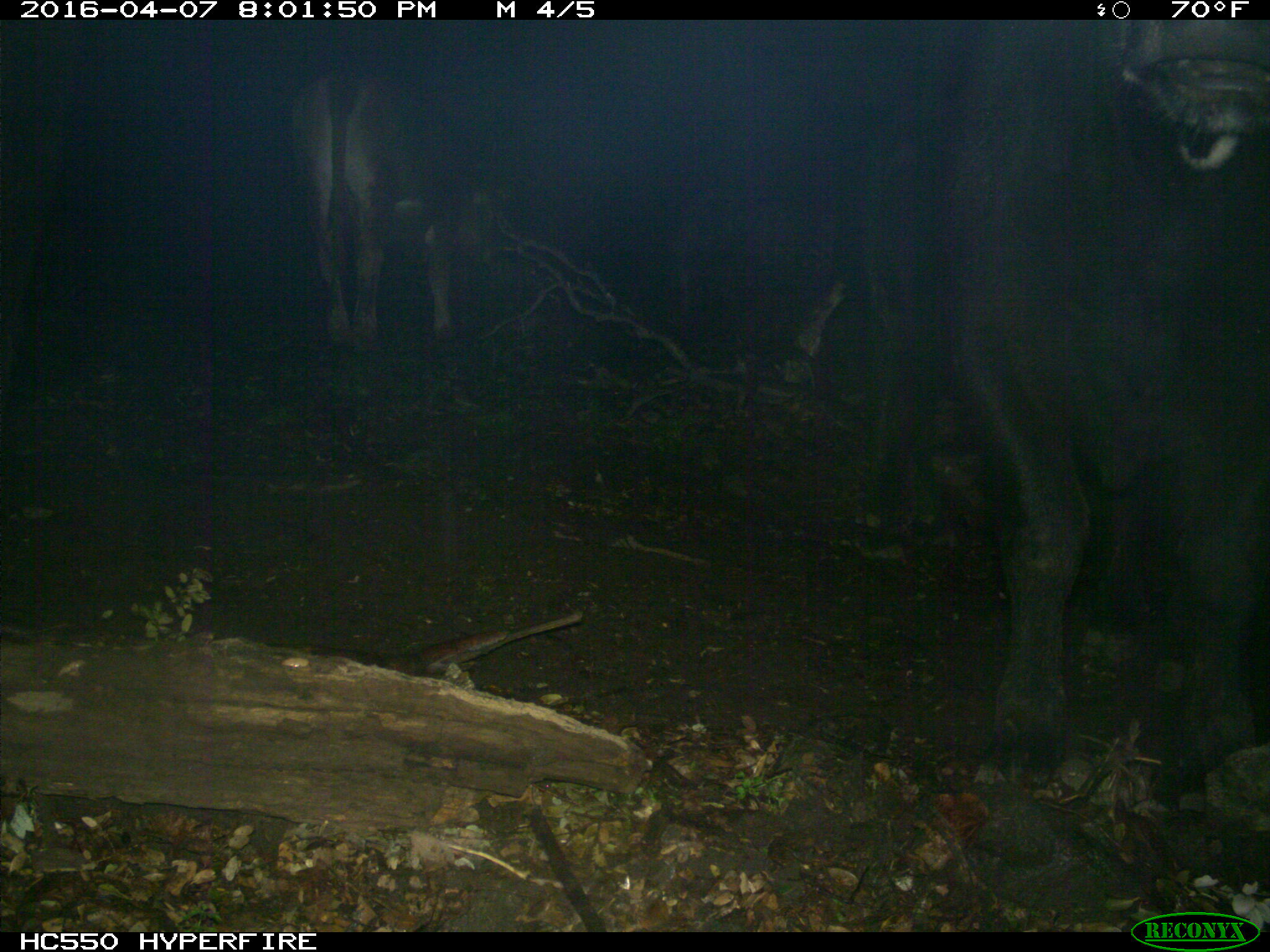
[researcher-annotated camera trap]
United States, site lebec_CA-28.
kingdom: Animalia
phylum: Chordata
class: Mammalia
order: Artiodactyla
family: Bovidae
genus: Bos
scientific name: Bos taurus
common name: domestic cow